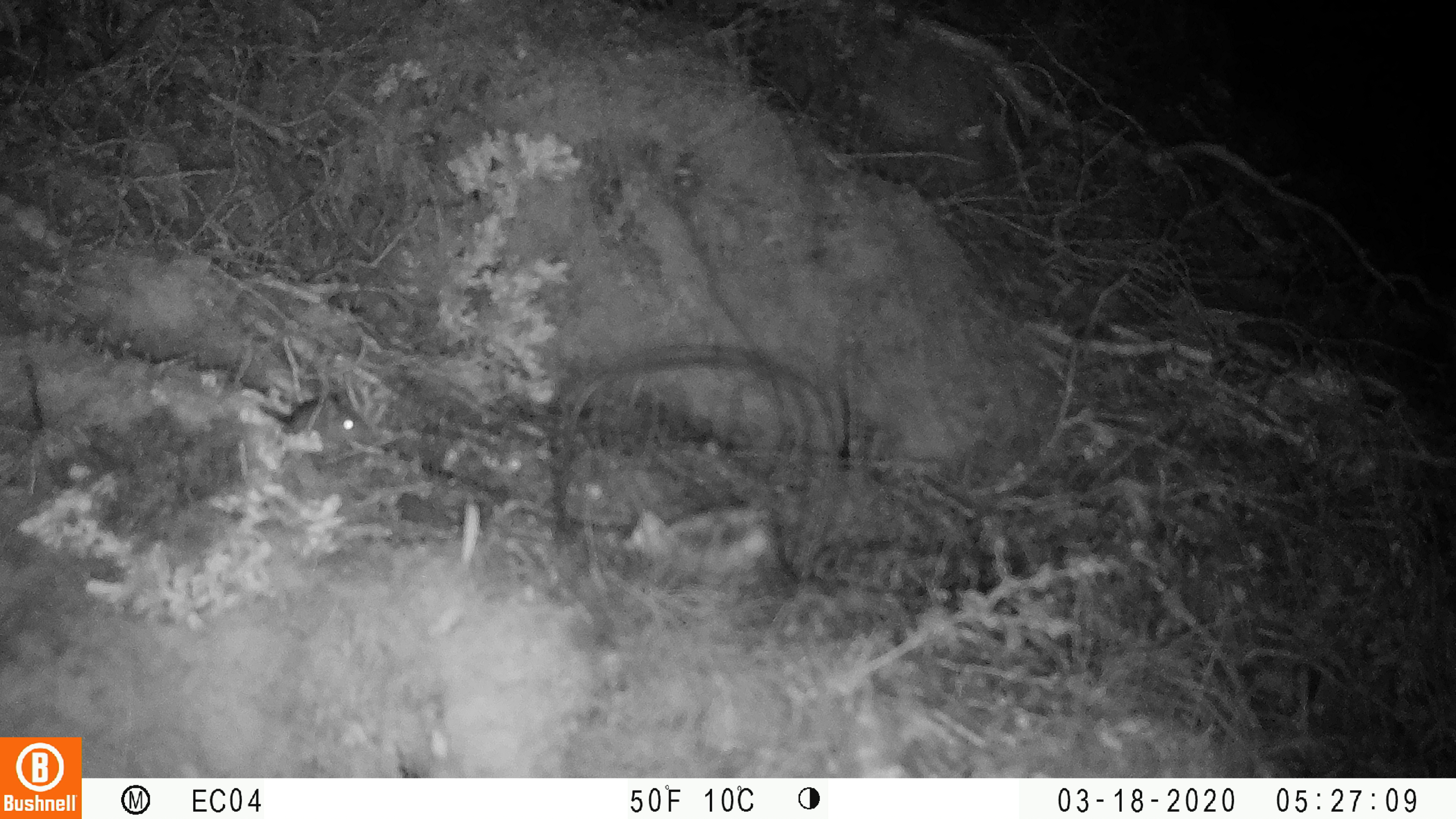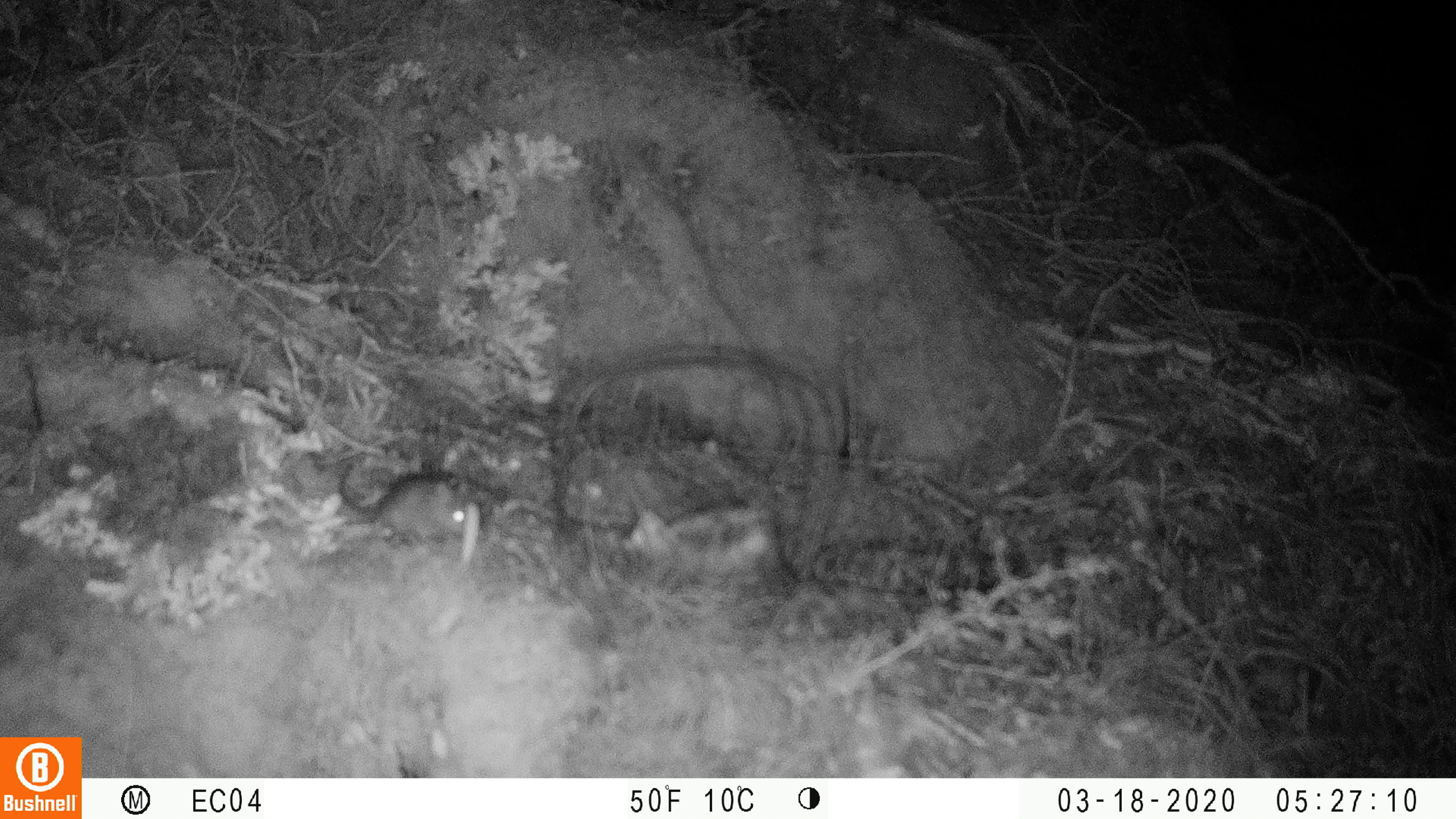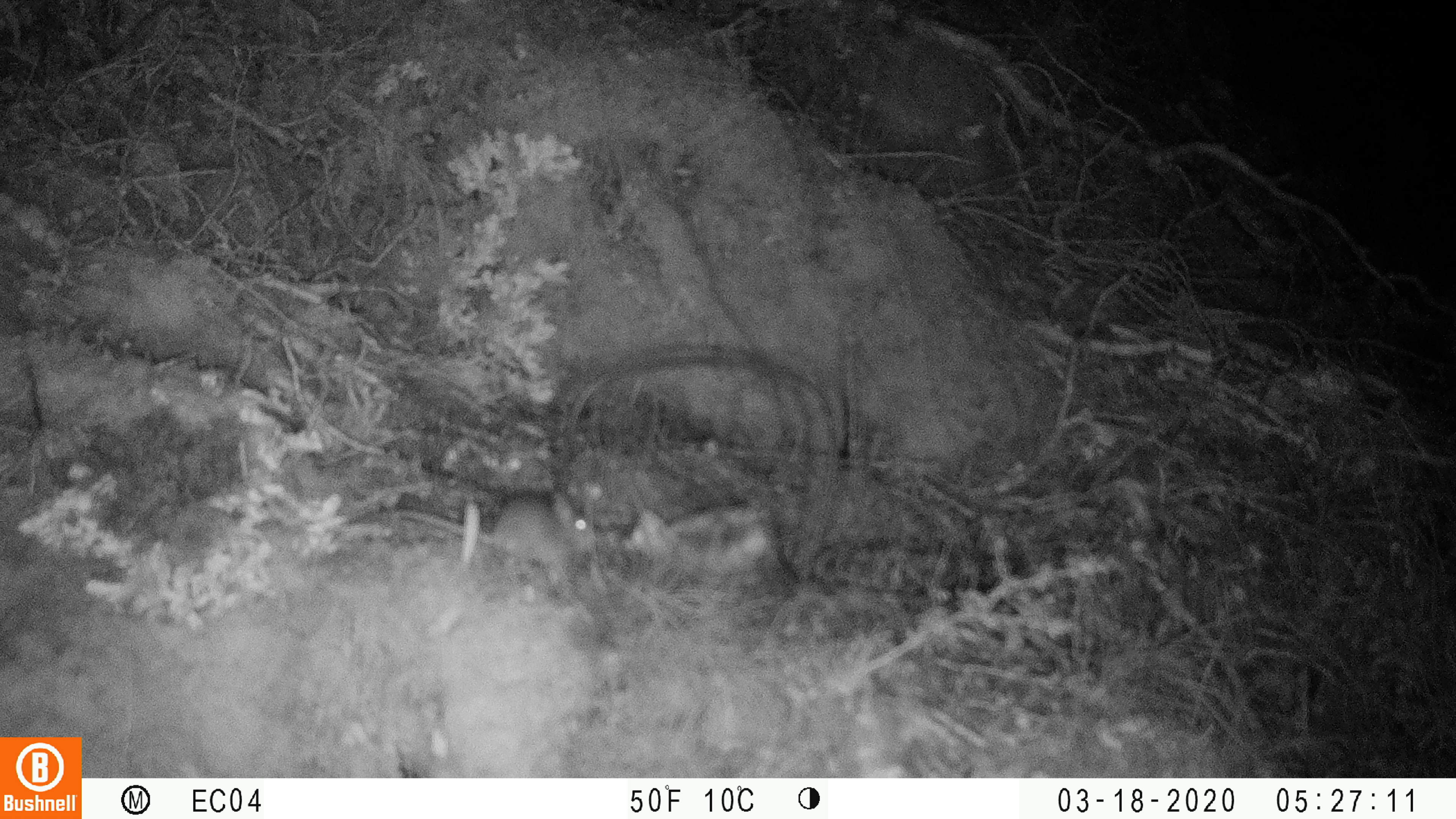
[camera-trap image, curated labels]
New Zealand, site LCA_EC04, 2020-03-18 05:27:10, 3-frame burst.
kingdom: Animalia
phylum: Chordata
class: Mammalia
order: Rodentia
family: Muridae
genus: Mus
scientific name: Mus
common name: mouse